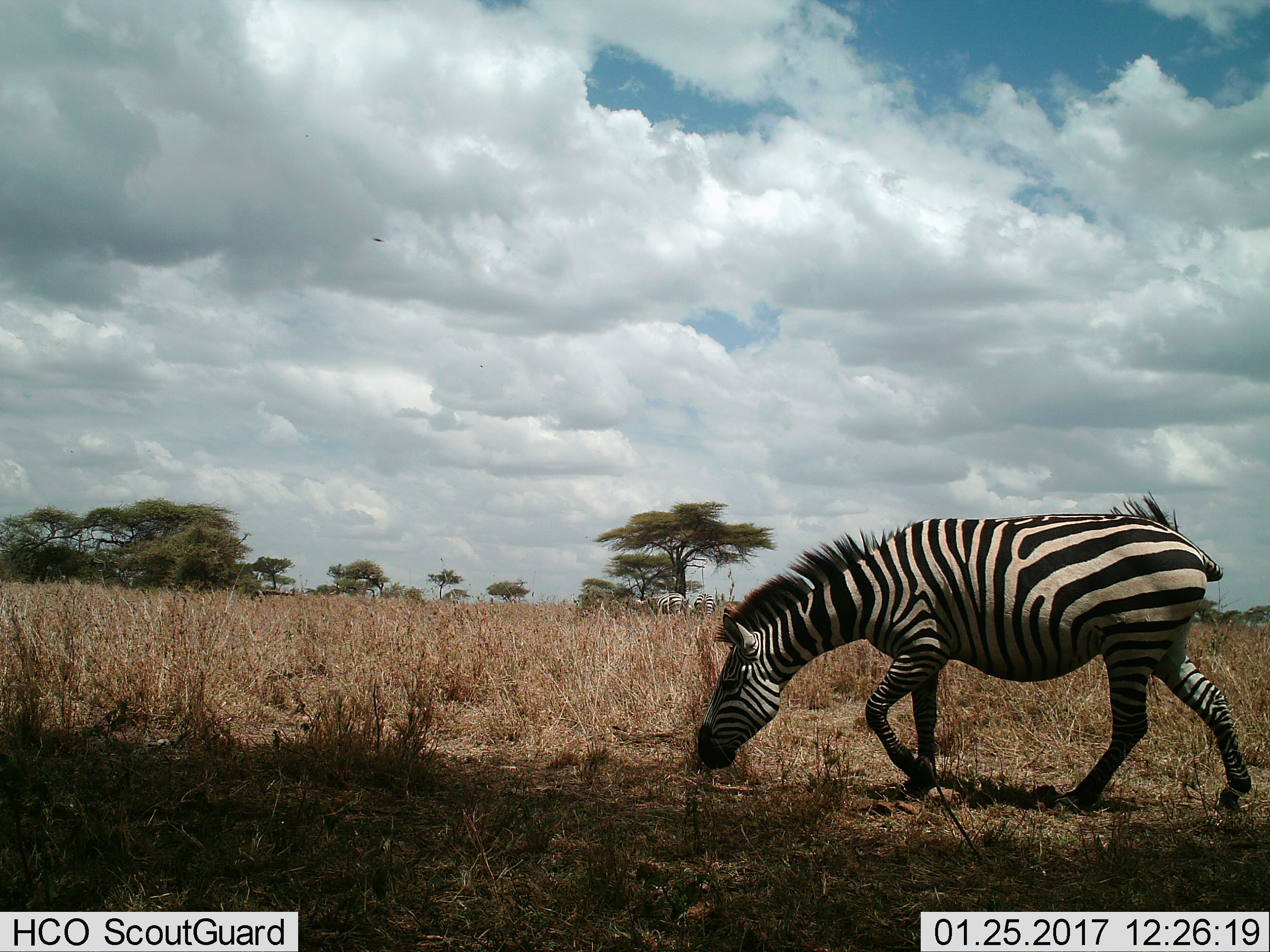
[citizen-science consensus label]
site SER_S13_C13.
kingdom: Animalia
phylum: Chordata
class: Mammalia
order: Perissodactyla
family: Equidae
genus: Equus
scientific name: Equus quagga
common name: plains zebra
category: zebraplains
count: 1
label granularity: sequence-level